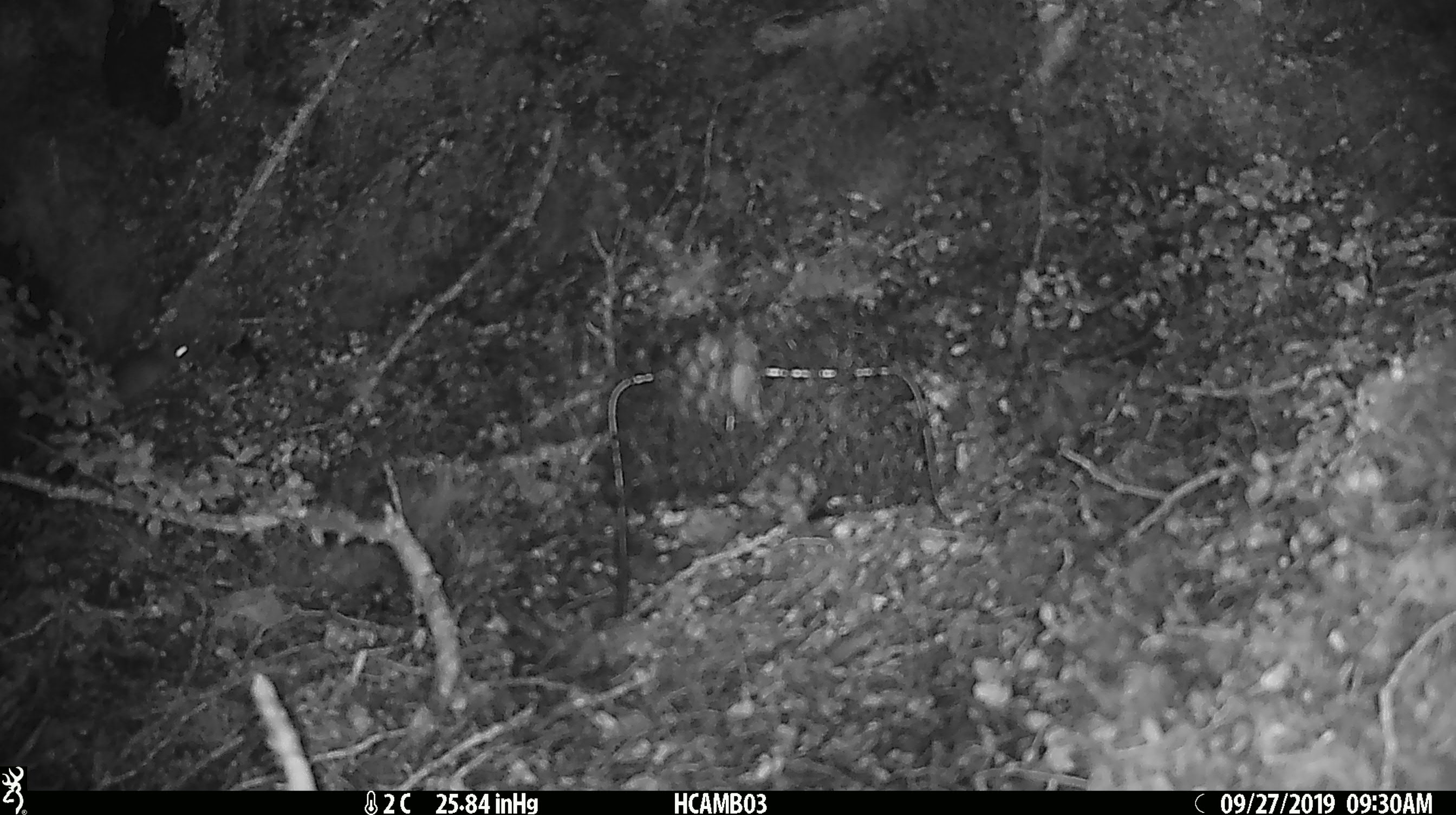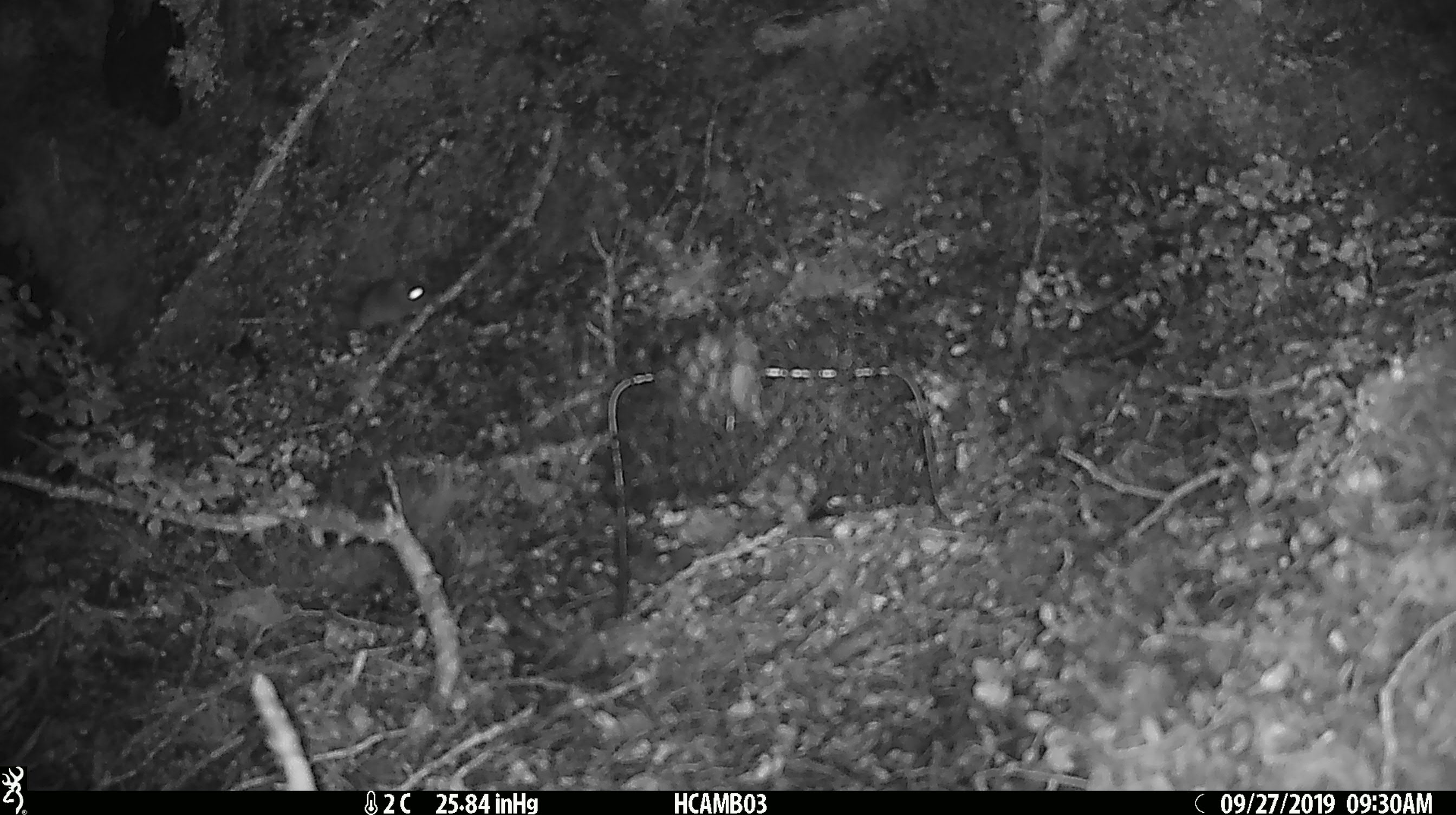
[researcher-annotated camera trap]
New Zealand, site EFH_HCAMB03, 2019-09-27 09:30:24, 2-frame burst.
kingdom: Animalia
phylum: Chordata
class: Mammalia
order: Rodentia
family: Muridae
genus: Mus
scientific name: Mus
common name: mouse